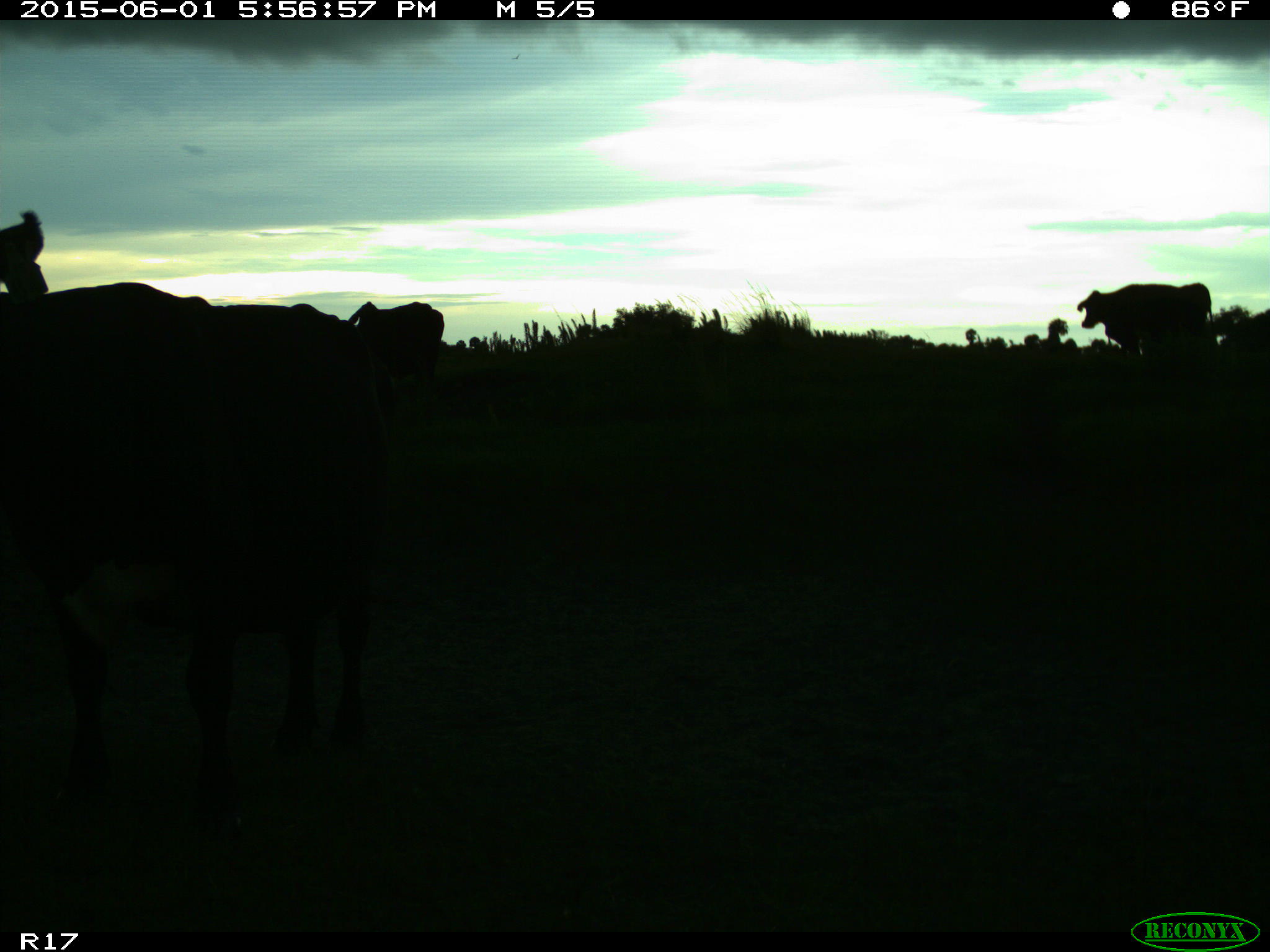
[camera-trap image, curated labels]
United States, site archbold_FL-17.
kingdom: Animalia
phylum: Chordata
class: Mammalia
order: Artiodactyla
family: Bovidae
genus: Bos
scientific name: Bos taurus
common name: domestic cow